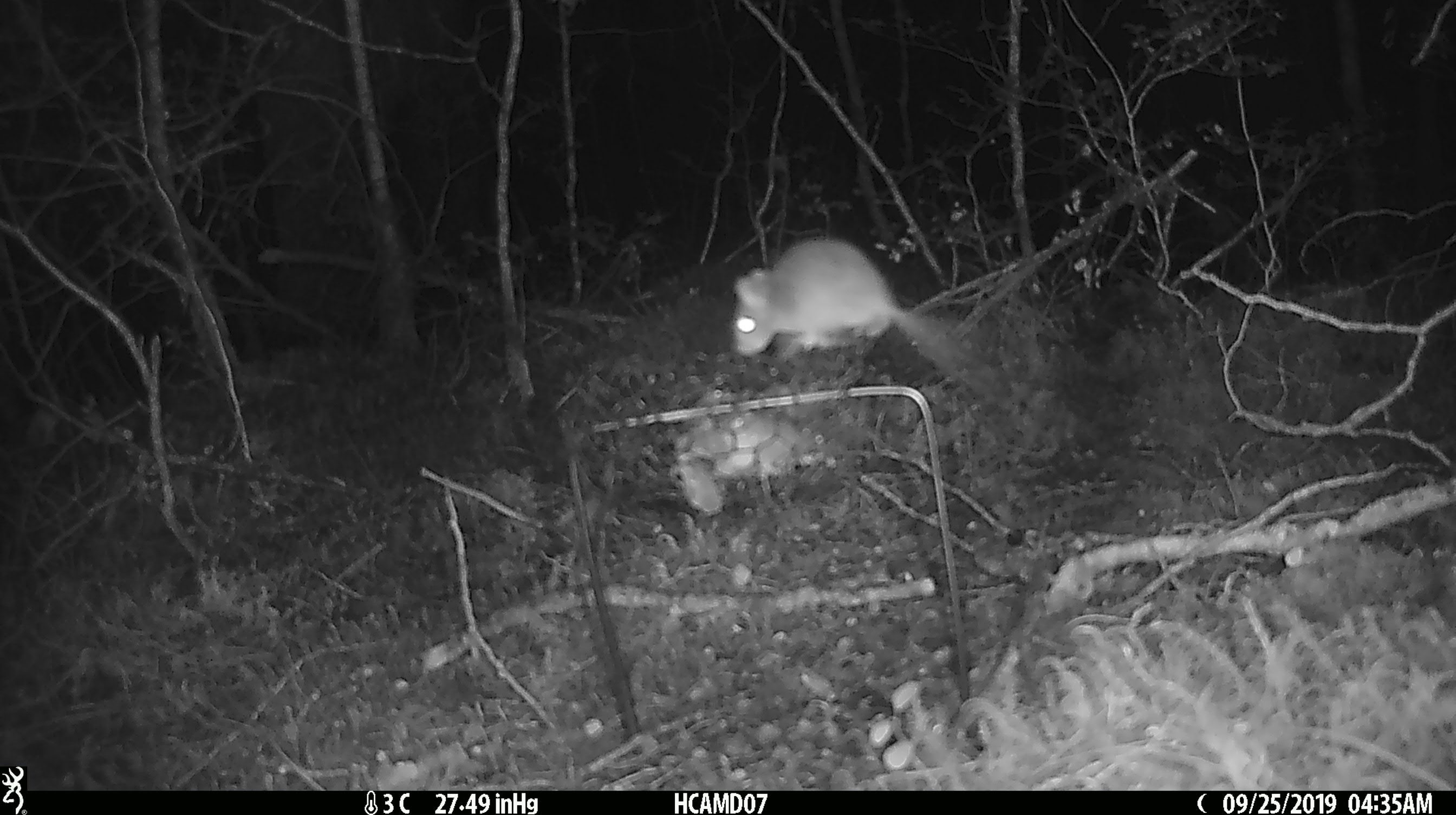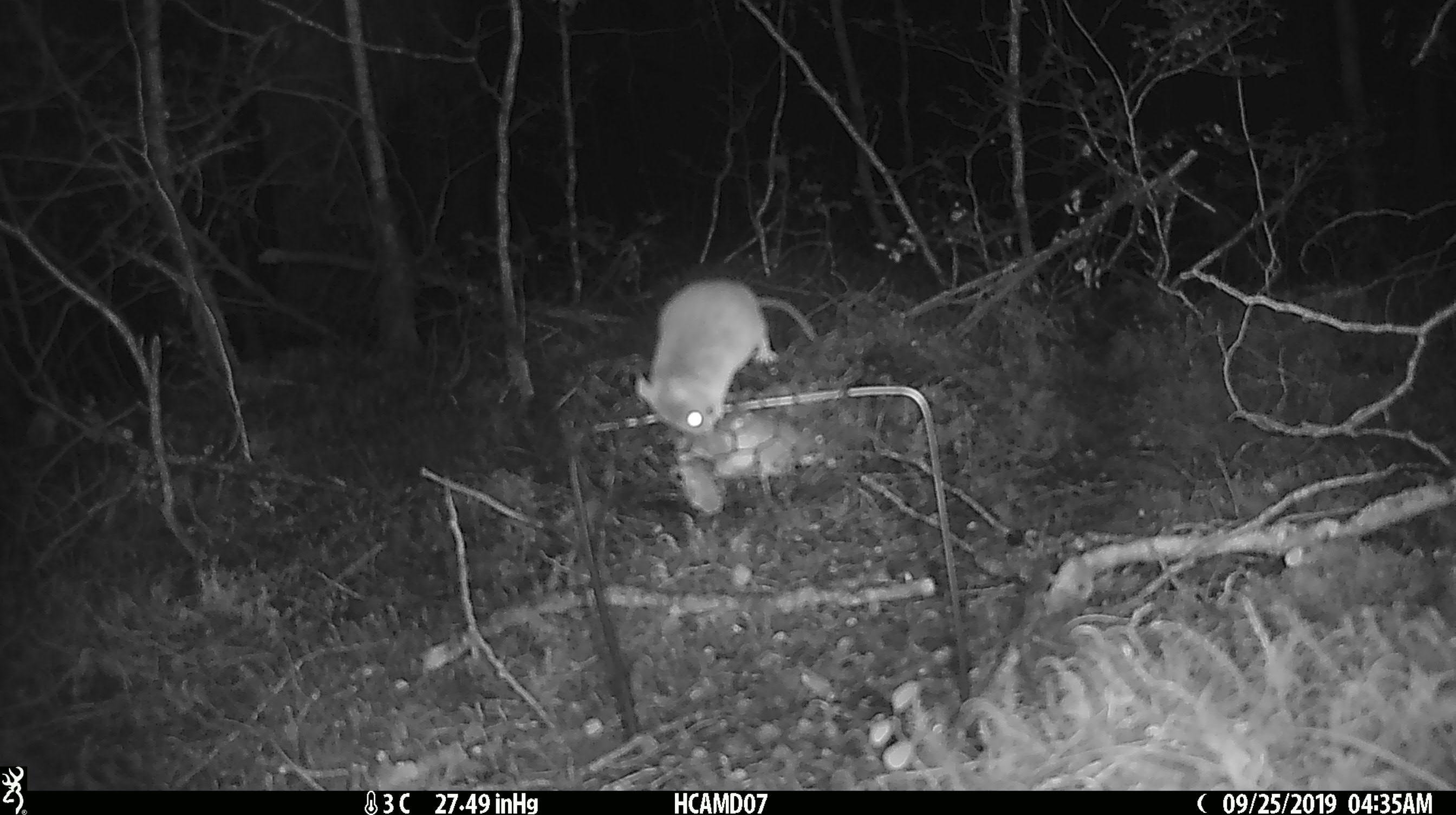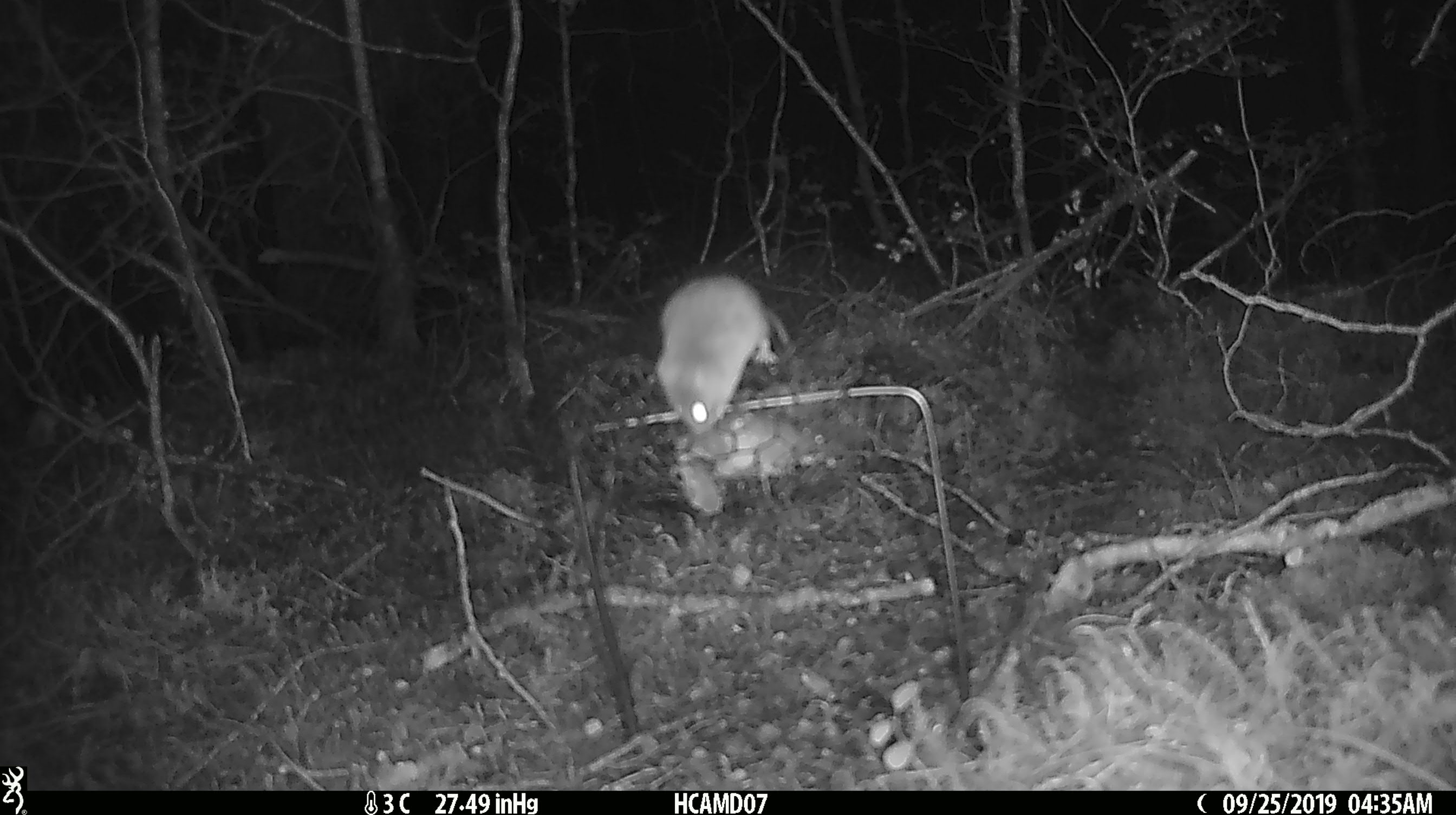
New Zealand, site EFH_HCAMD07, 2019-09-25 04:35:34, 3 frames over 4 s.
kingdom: Animalia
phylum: Chordata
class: Mammalia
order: Rodentia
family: Muridae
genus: Mus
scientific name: Mus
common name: mouse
Mouse (Mus).